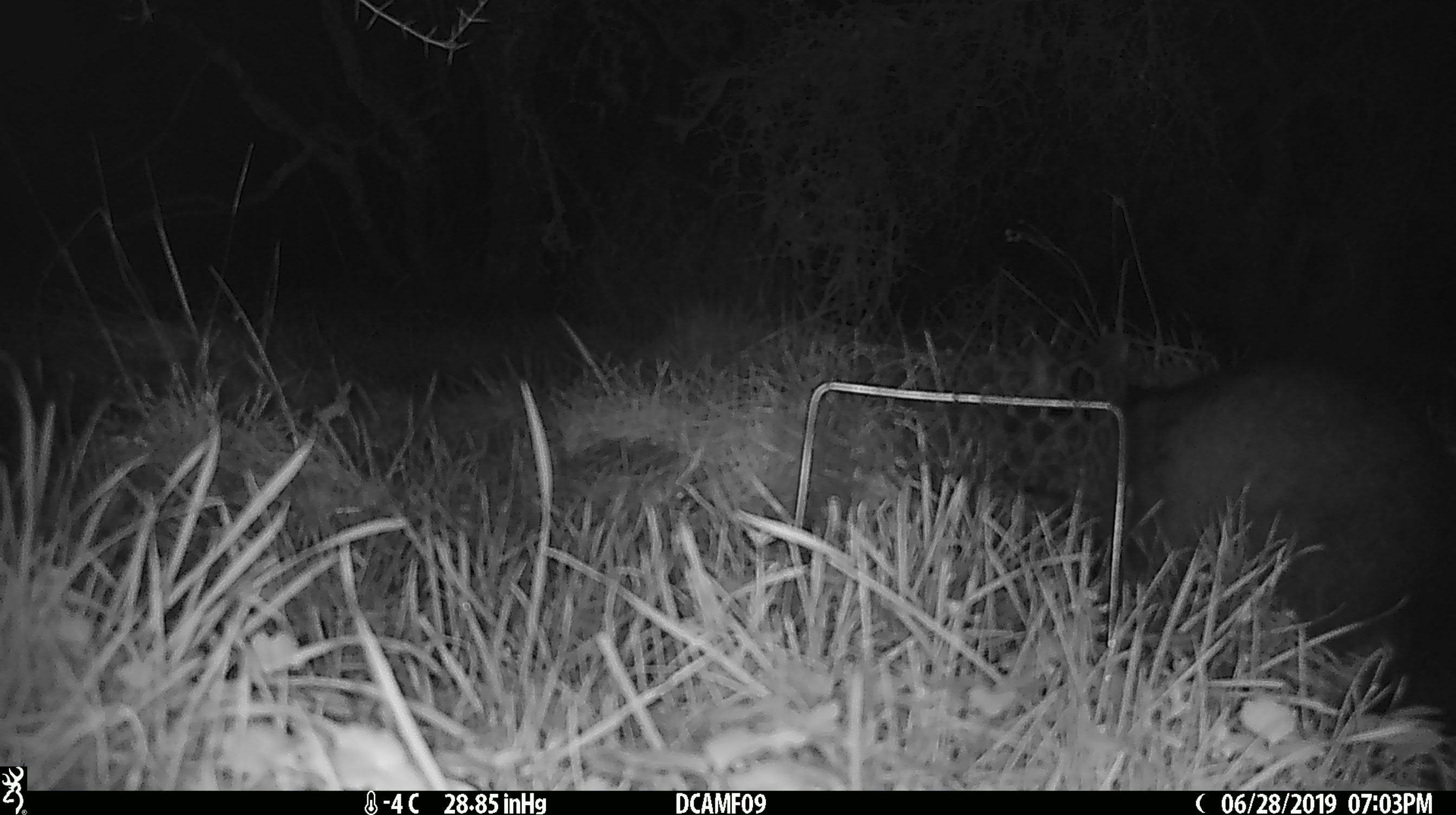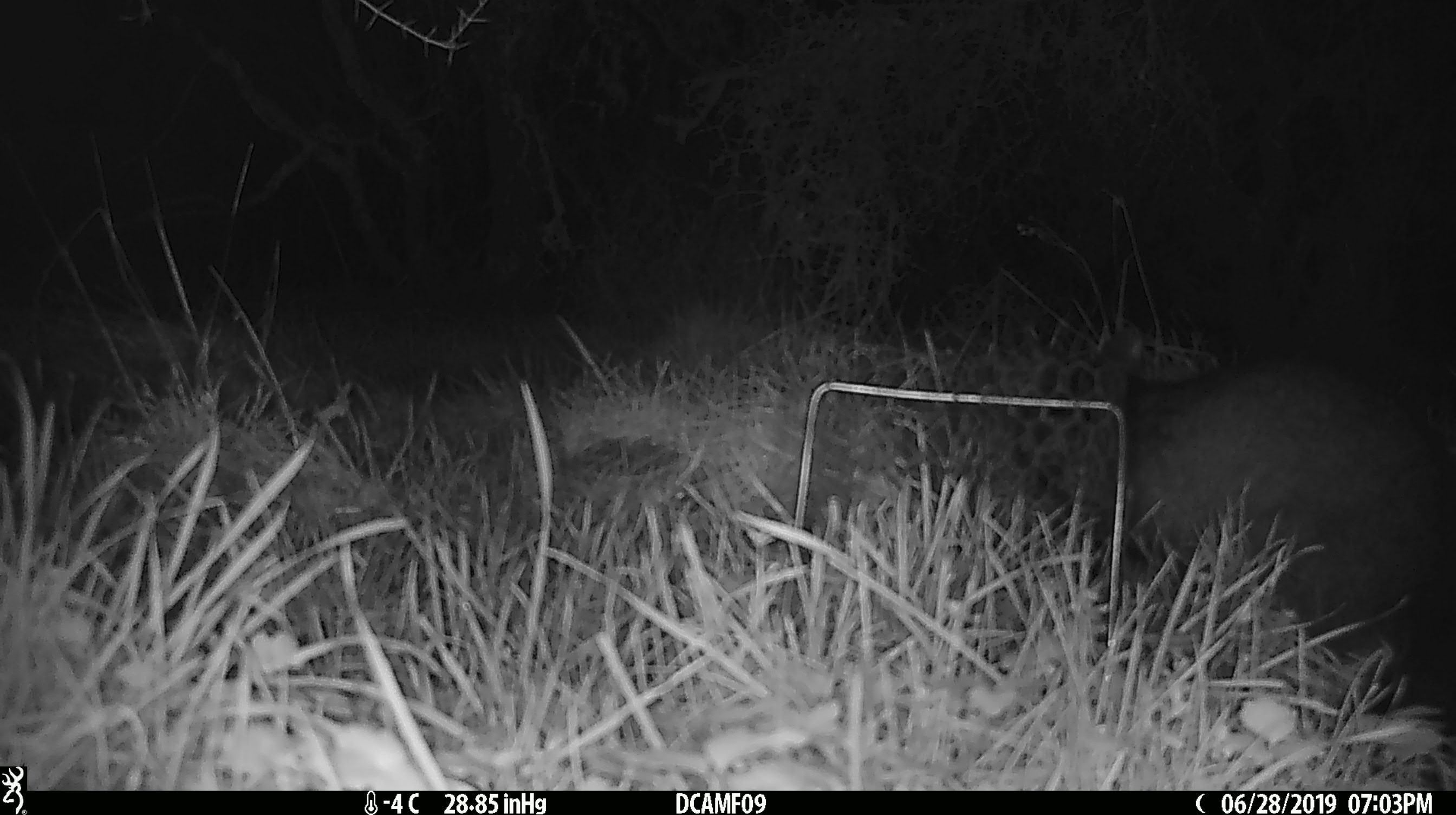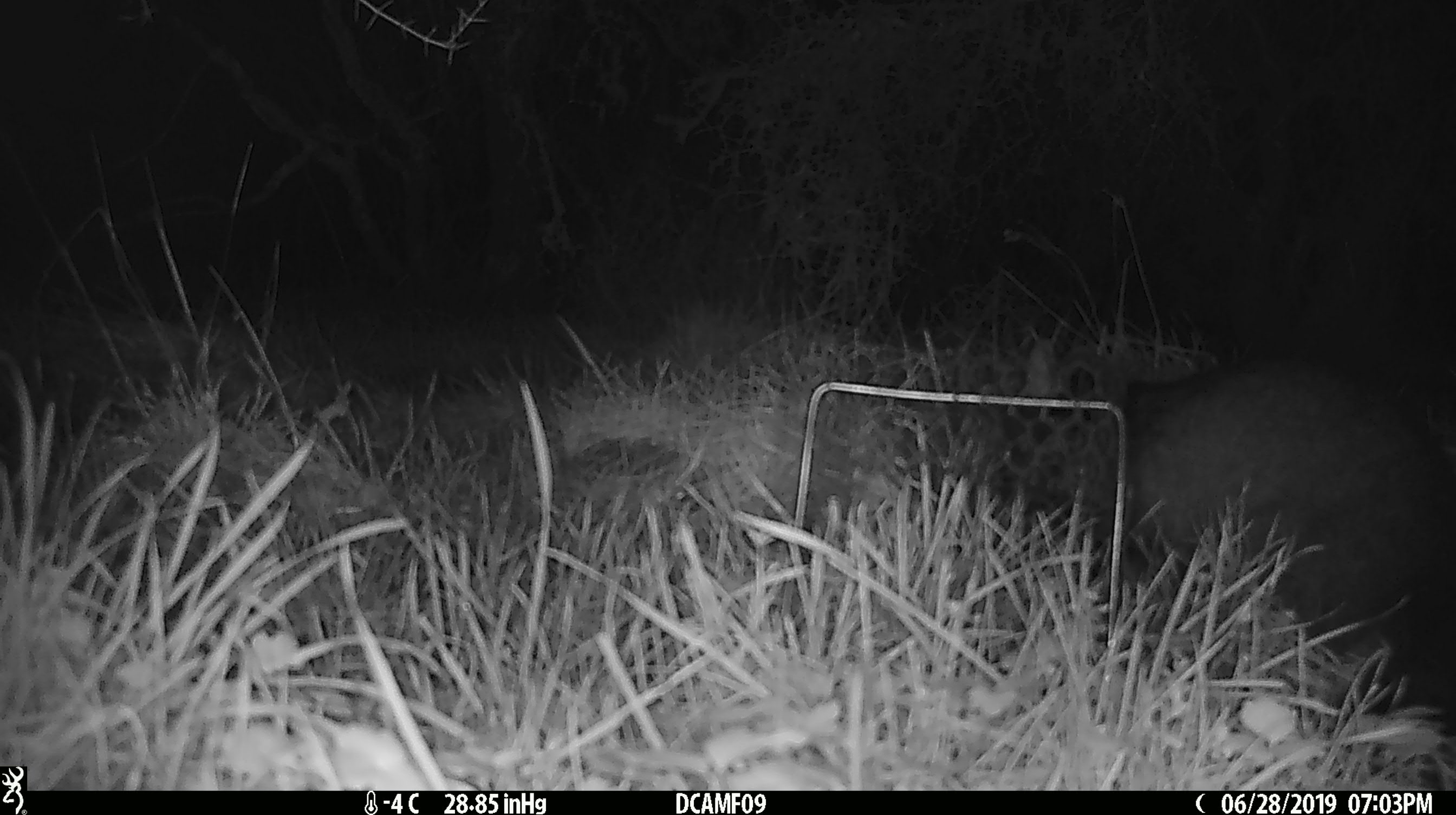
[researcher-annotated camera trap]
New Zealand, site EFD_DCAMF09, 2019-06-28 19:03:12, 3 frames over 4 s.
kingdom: Animalia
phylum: Chordata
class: Mammalia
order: Diprotodontia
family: Phalangeridae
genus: Trichosurus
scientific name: Trichosurus vulpecula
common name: common brushtail possum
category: possum